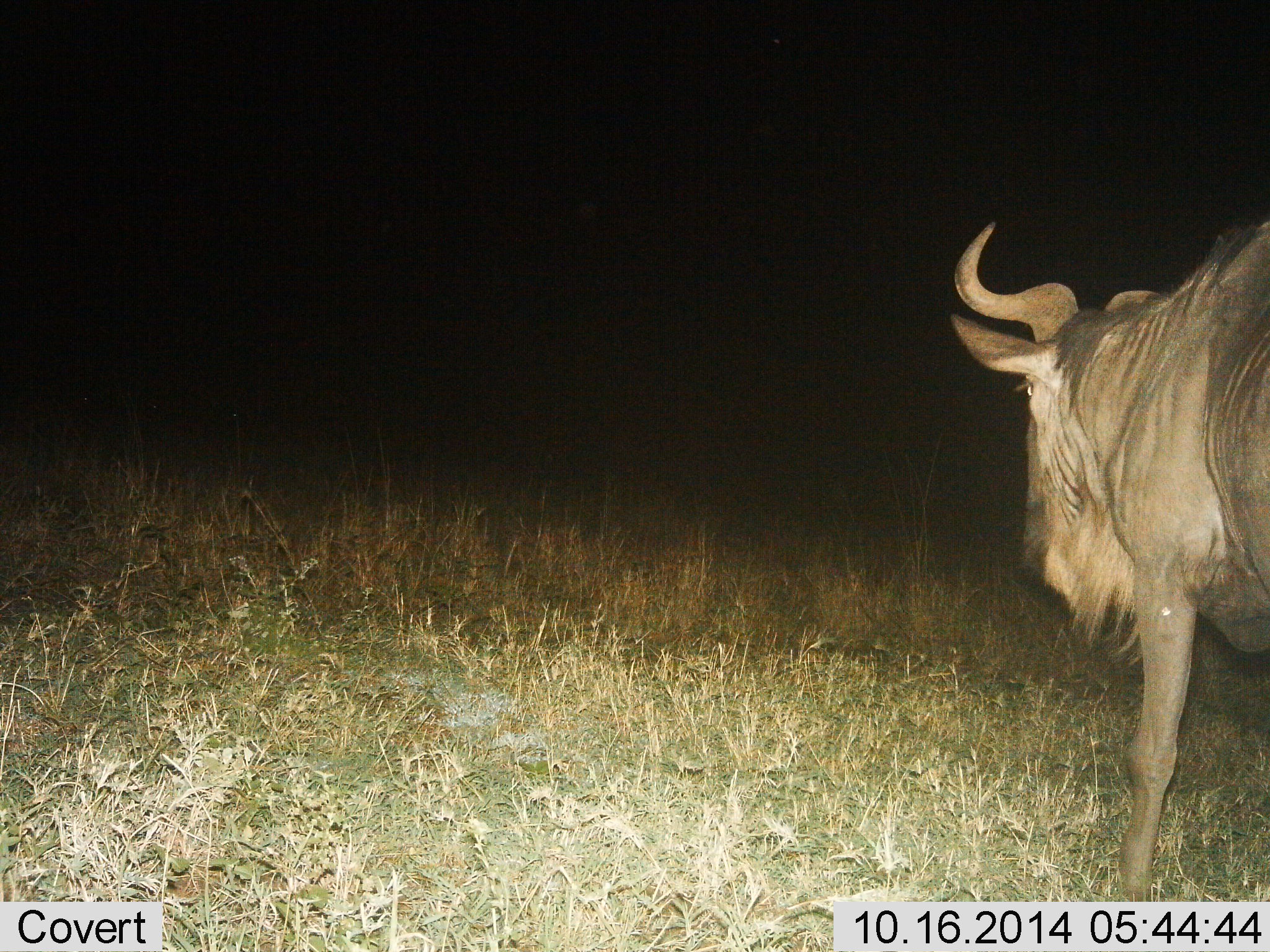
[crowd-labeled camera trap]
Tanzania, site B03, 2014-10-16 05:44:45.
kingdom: Animalia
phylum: Chordata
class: Mammalia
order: Artiodactyla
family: Bovidae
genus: Connochaetes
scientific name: Connochaetes taurinus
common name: blue wildebeest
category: wildebeest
Wildebeest (blue wildebeest) (Connochaetes taurinus), count 1. Behavior (volunteer vote fractions): standing 60%, resting 0%, moving 40%, interacting 0%. Young present (vote fraction): 0%. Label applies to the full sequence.